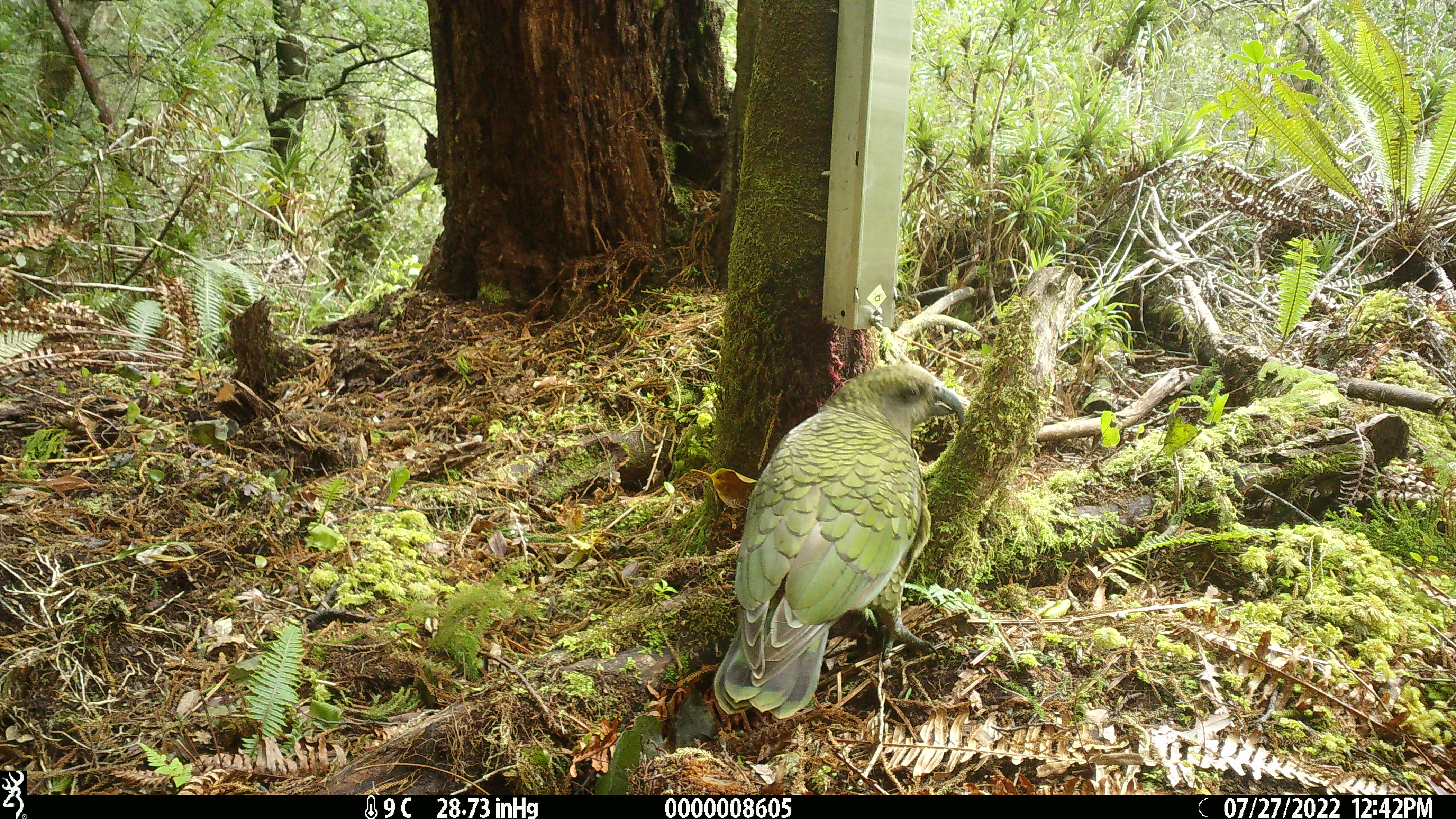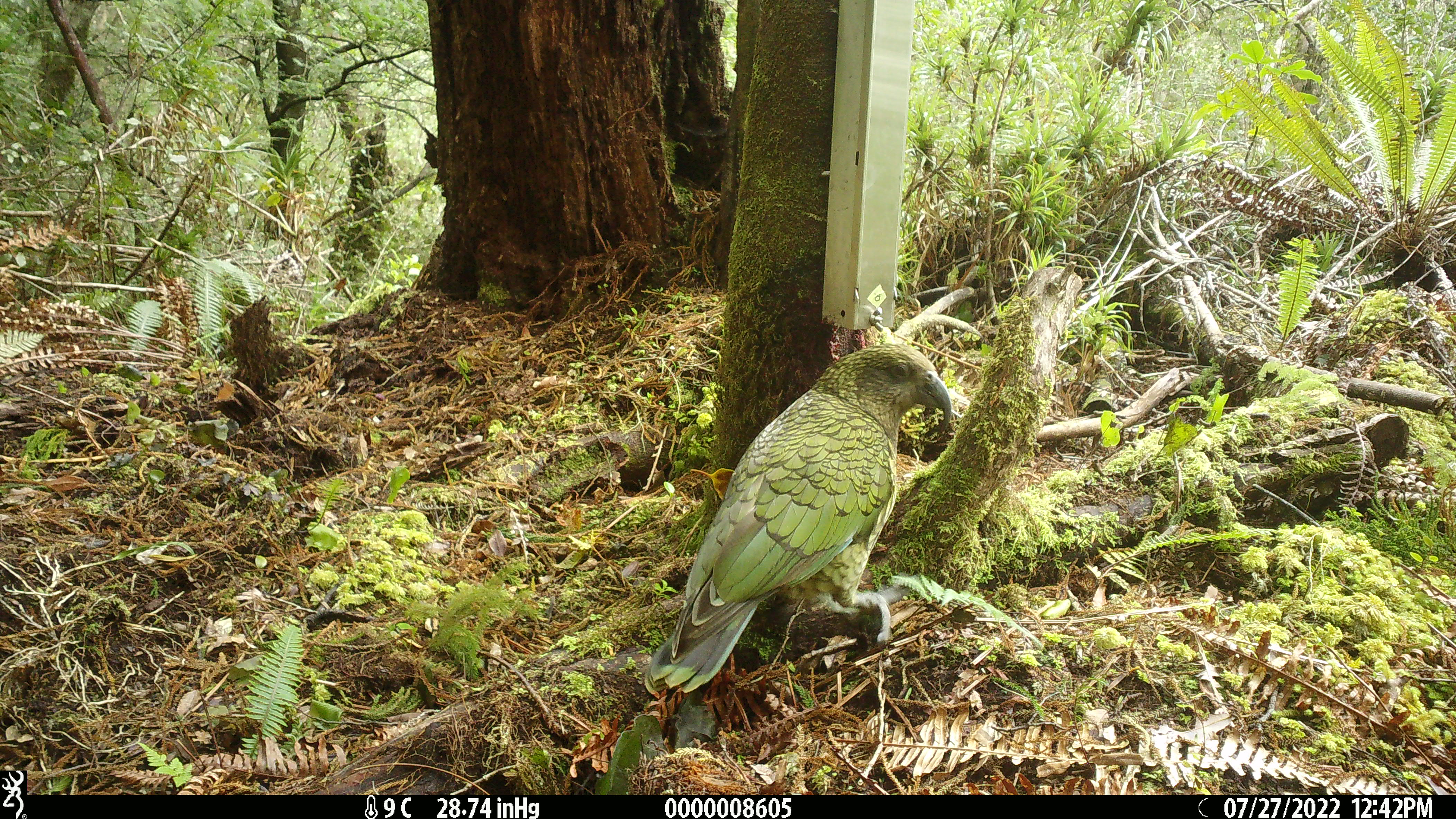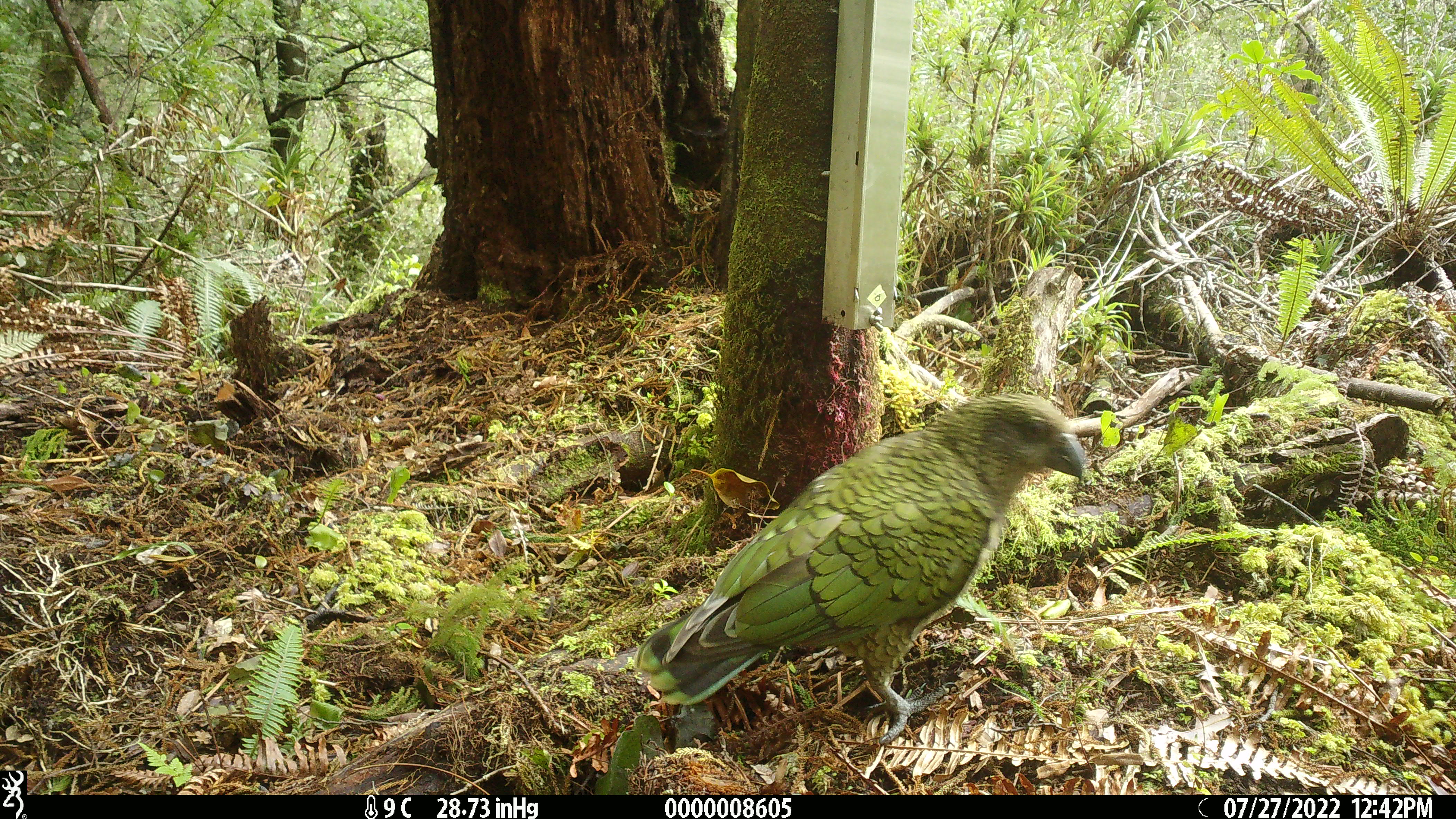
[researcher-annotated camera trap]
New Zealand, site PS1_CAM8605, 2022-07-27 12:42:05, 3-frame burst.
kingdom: Animalia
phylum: Chordata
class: Aves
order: Psittaciformes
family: Strigopidae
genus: Nestor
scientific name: Nestor notabilis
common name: kea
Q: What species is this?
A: Kea (Nestor notabilis).